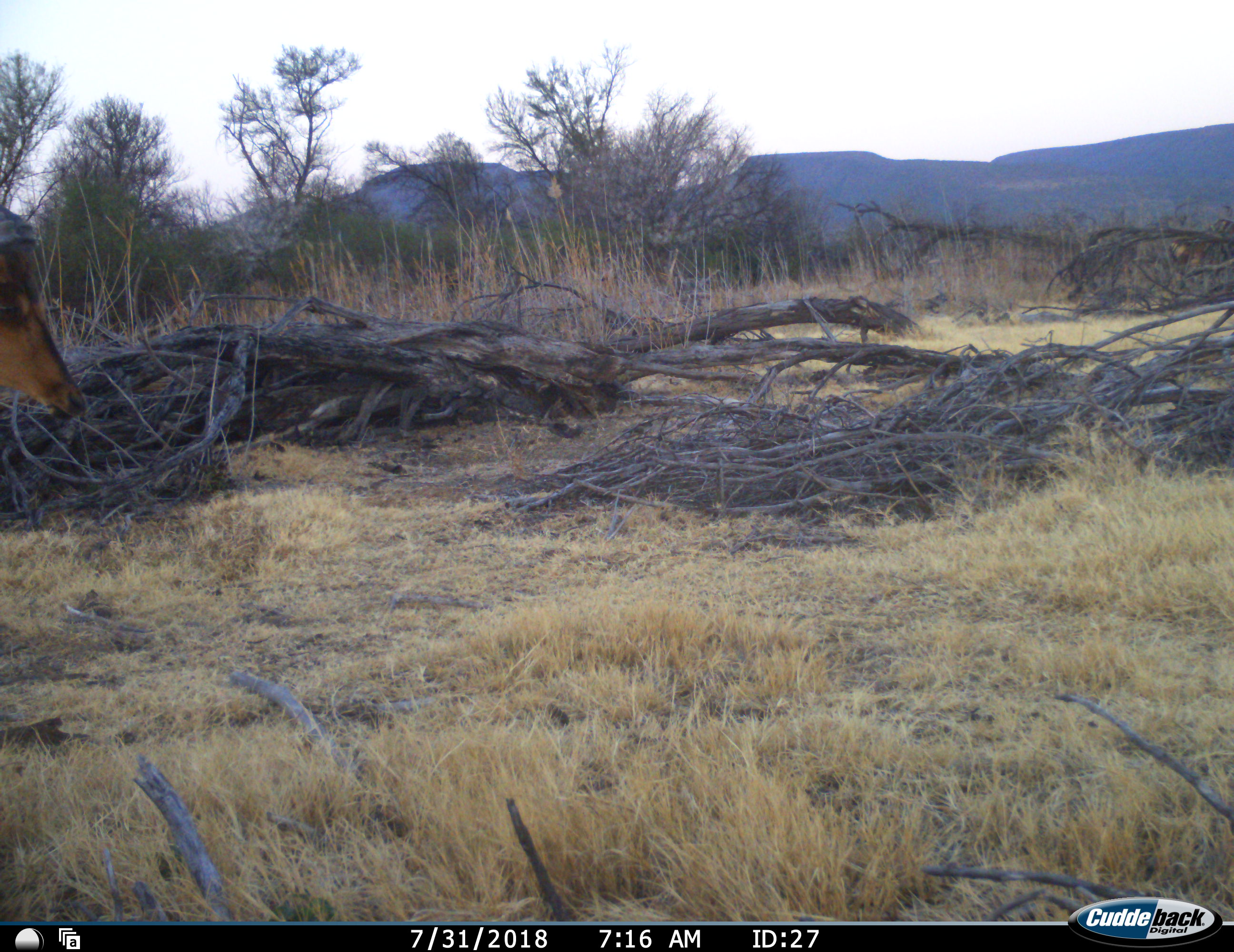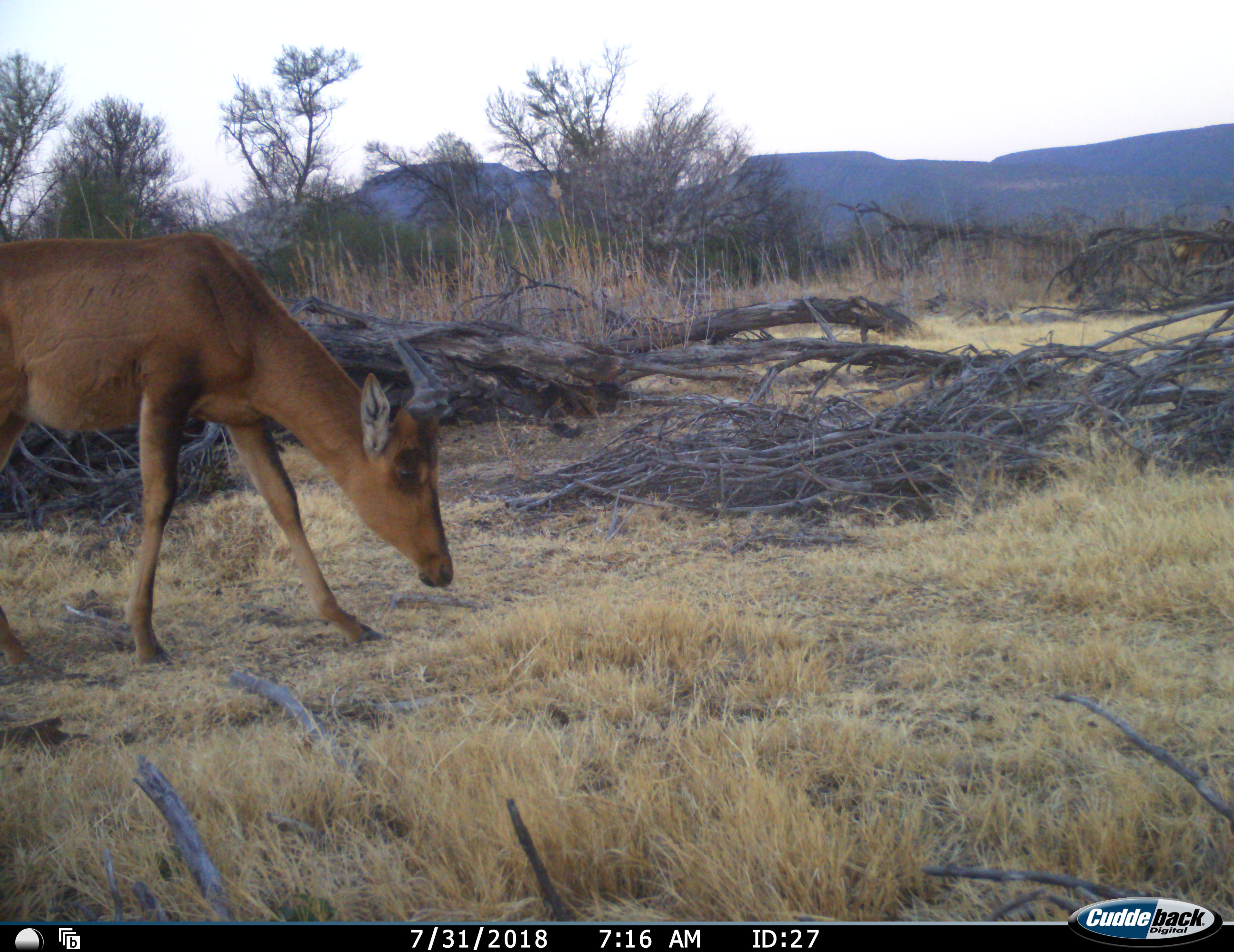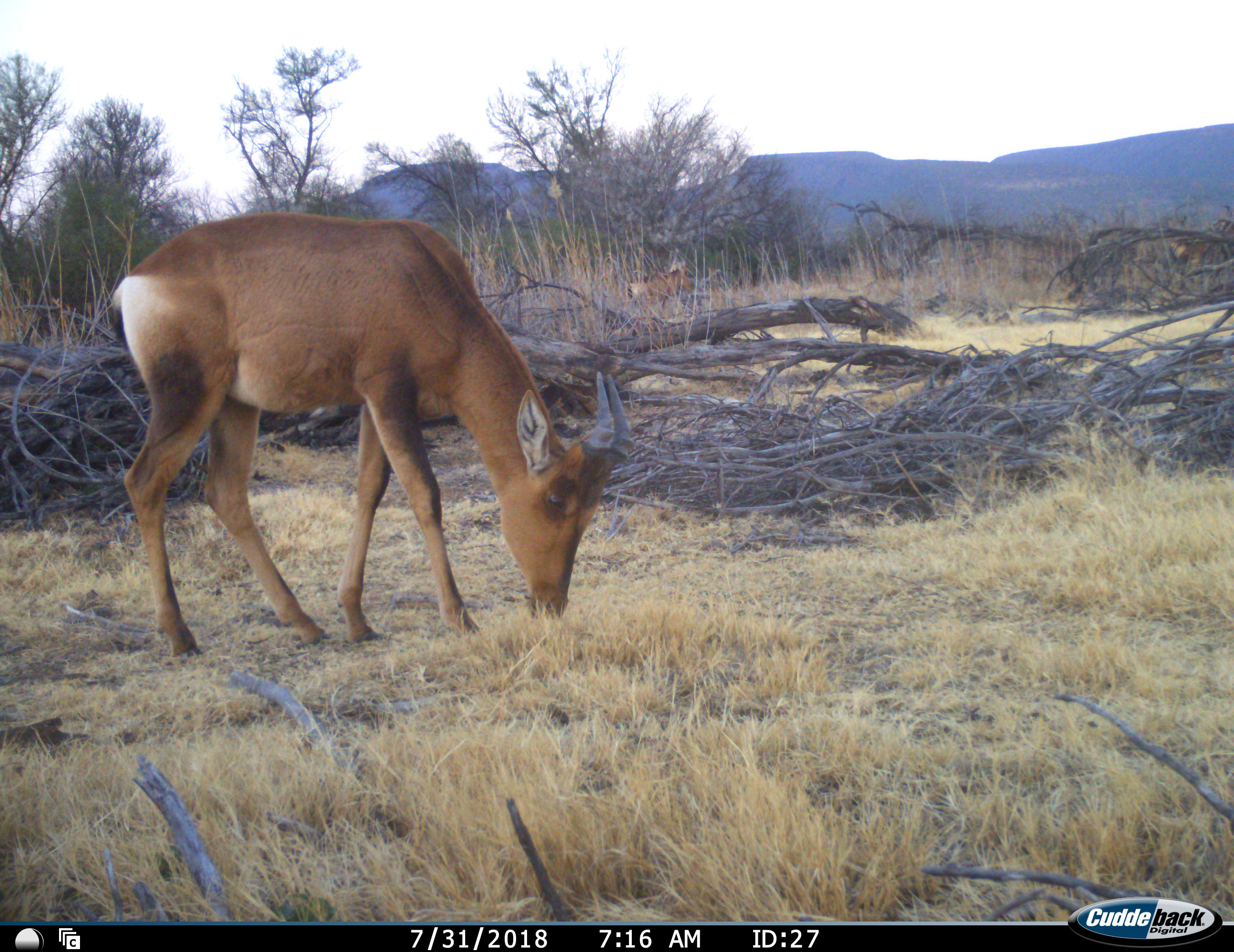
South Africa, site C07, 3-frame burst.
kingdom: Animalia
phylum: Chordata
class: Mammalia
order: Artiodactyla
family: Bovidae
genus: Alcelaphus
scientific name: Alcelaphus buselaphus caama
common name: red hartebeest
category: hartebeestred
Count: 1.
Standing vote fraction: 0%.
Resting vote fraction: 0%.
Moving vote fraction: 67%.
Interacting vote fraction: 0%.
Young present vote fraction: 22%.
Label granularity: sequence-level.